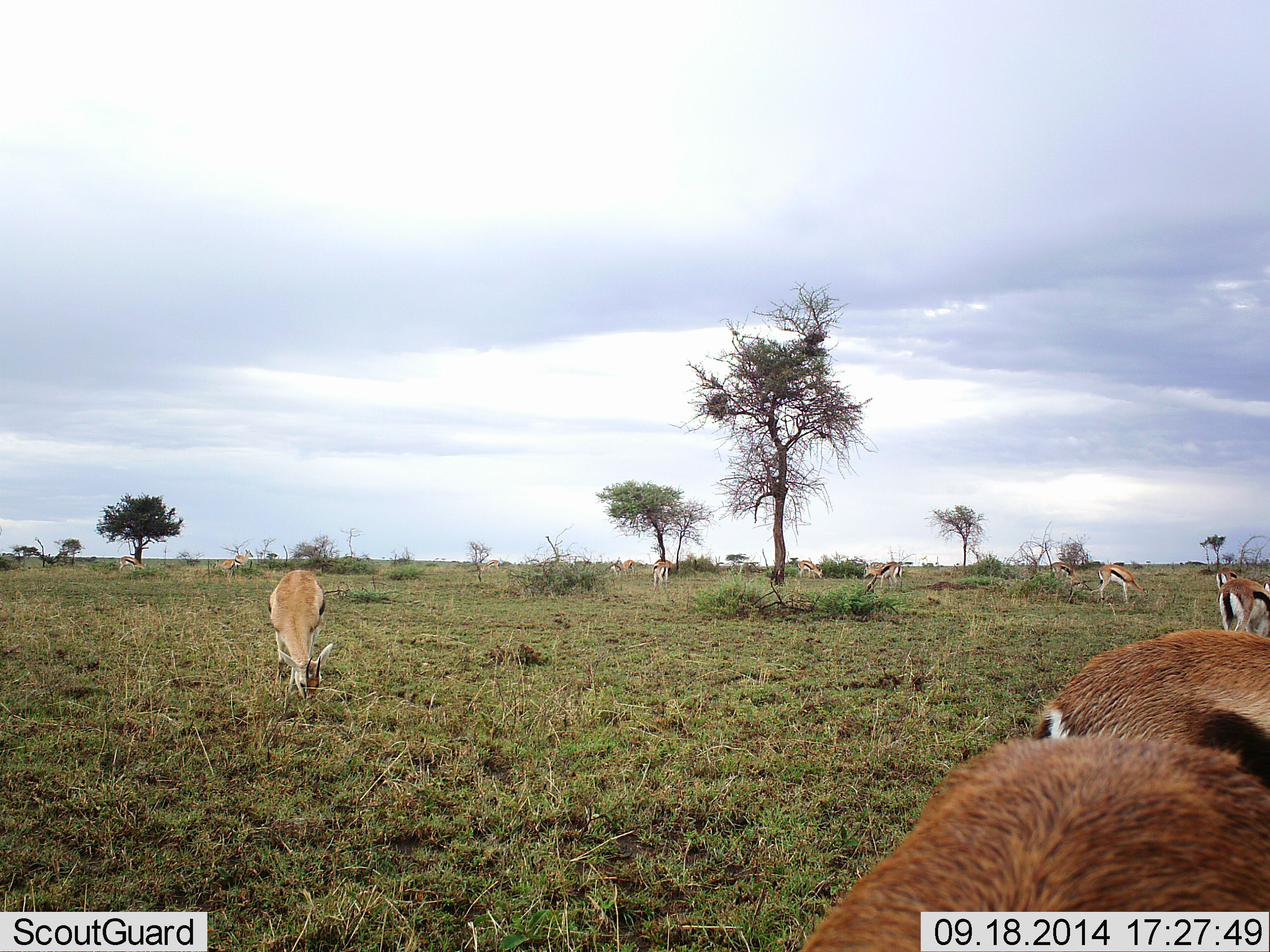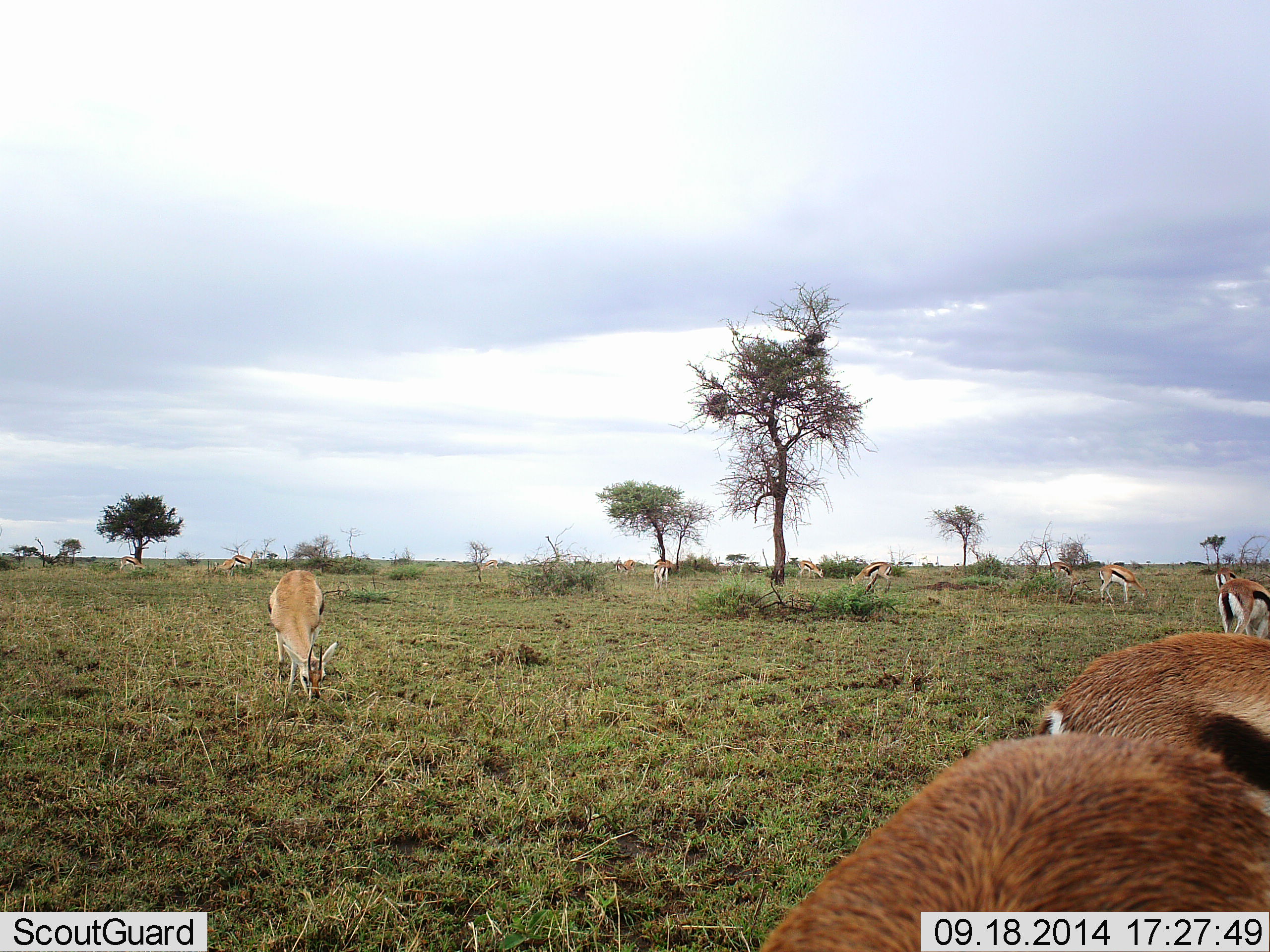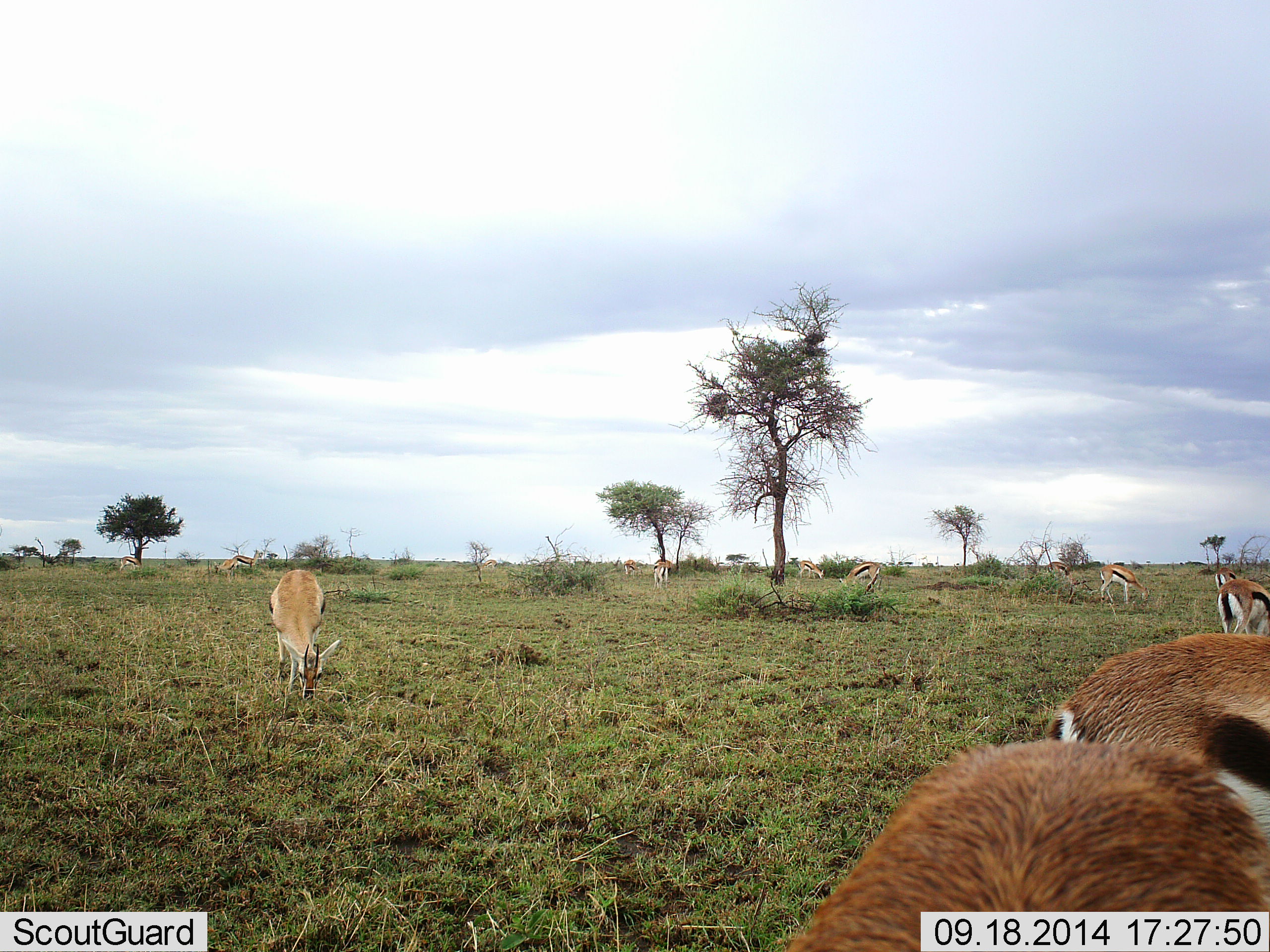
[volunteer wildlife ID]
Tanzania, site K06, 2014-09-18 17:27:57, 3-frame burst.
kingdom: Animalia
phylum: Chordata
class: Mammalia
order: Artiodactyla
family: Bovidae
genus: Eudorcas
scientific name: Eudorcas thomsonii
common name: thomson's gazelle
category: gazellethomsons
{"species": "gazellethomsons (thomson's gazelle) (Eudorcas thomsonii)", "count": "11-50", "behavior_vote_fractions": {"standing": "30%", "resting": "0%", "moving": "0%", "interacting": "0%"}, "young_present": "10%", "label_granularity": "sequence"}